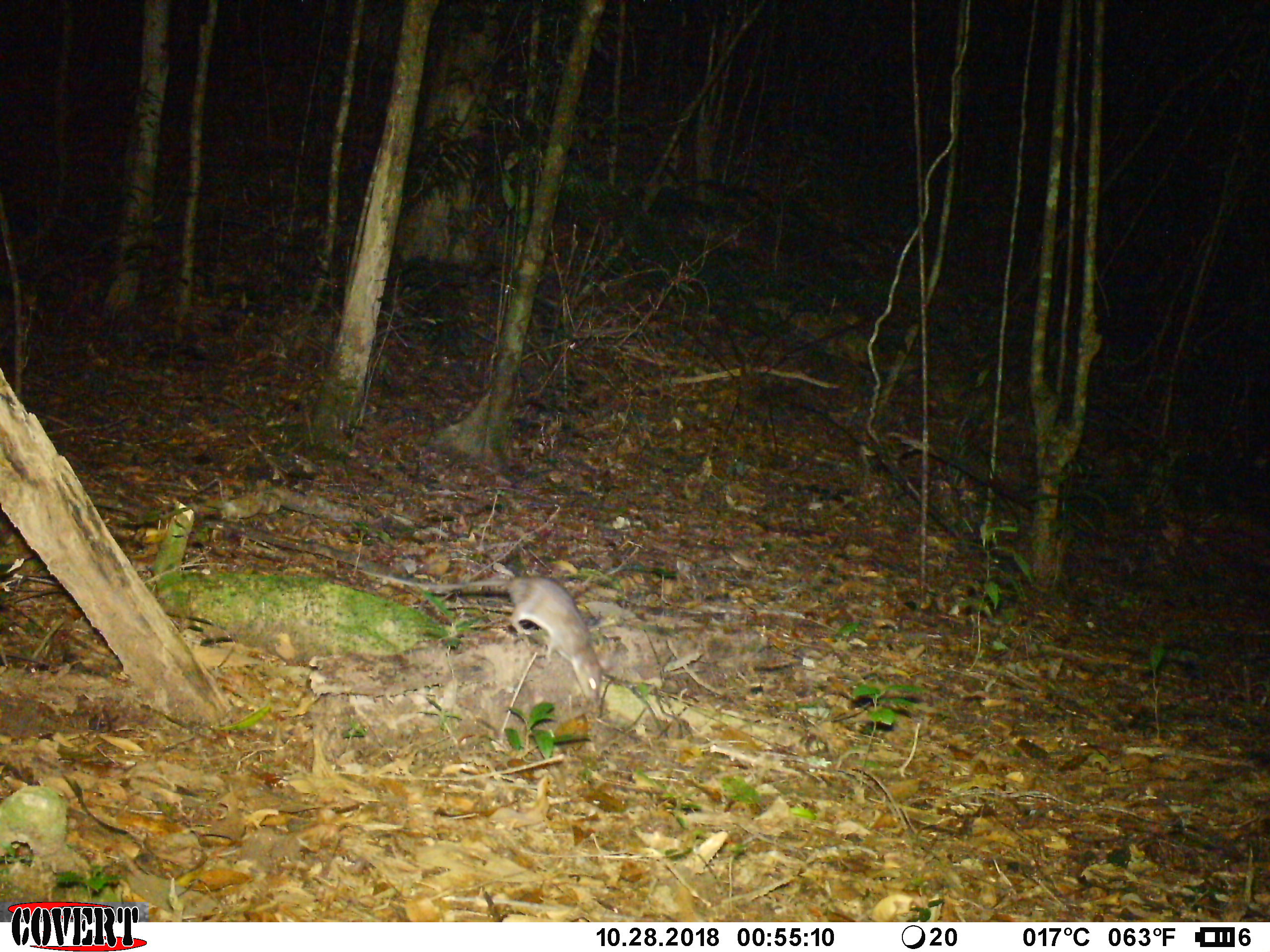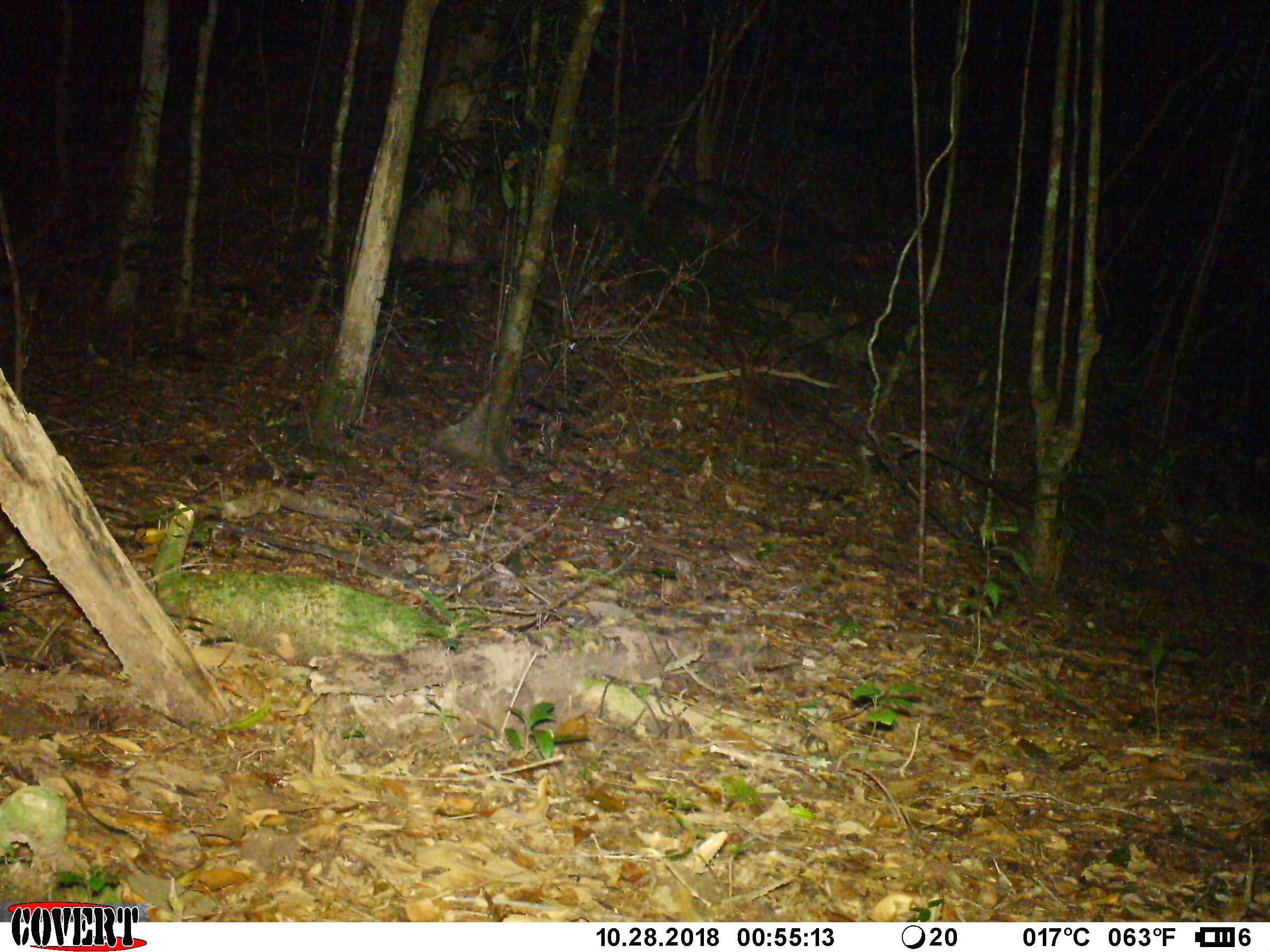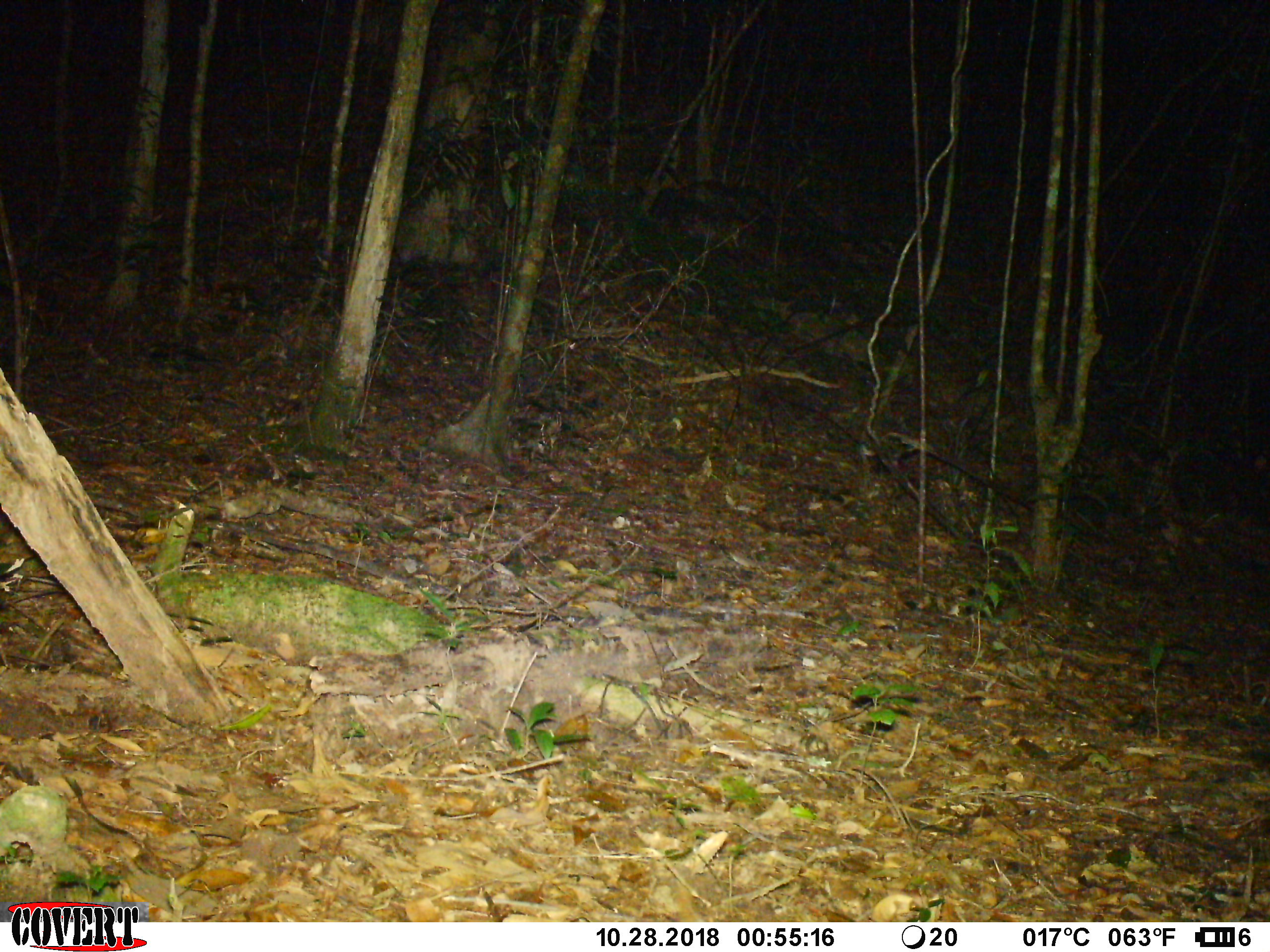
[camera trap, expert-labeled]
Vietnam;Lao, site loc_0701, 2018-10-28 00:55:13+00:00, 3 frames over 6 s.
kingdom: Animalia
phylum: Chordata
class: Mammalia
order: Rodentia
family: Muridae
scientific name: Muridae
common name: old-world mice and rats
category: unidentified murid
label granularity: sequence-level